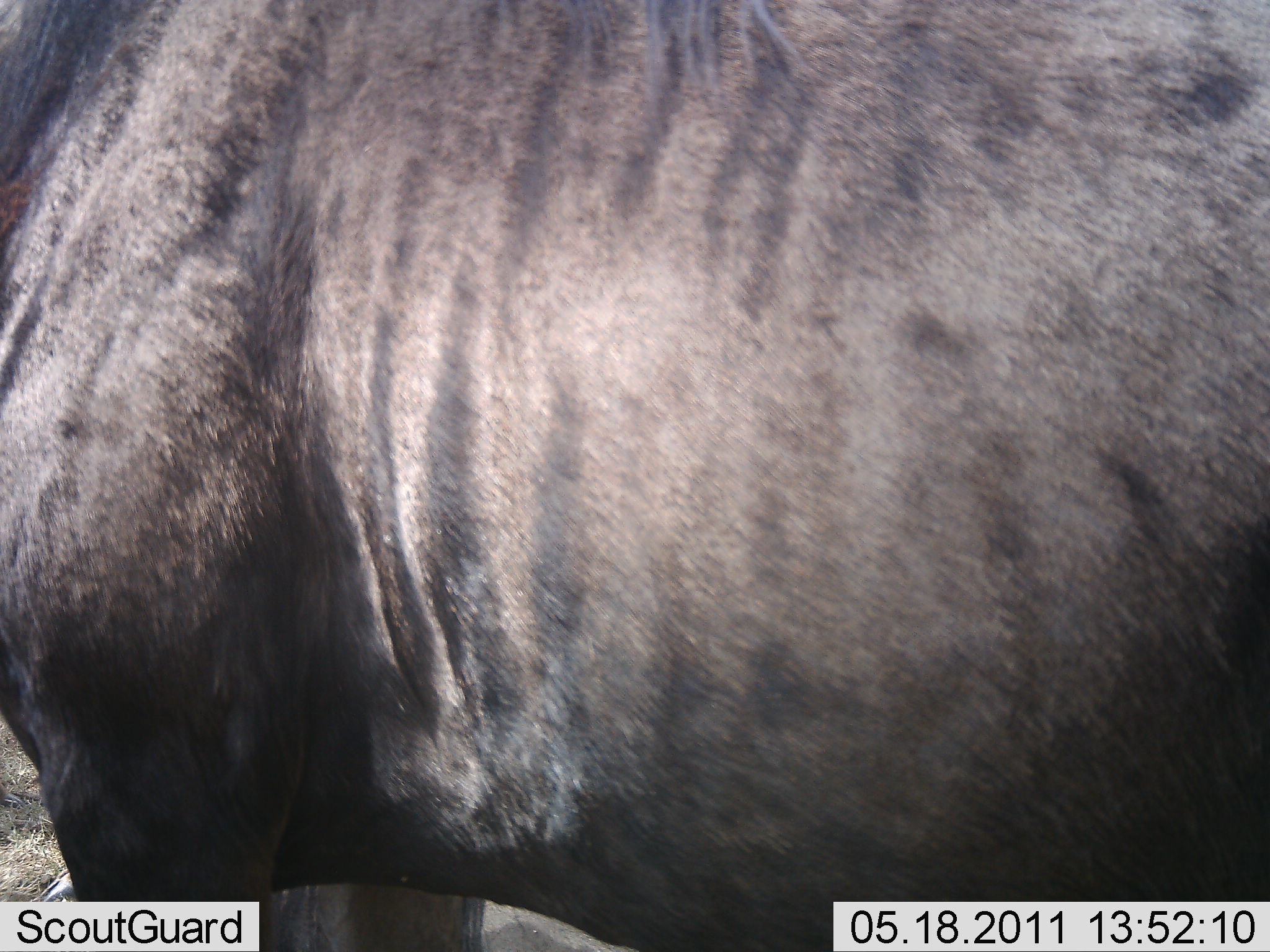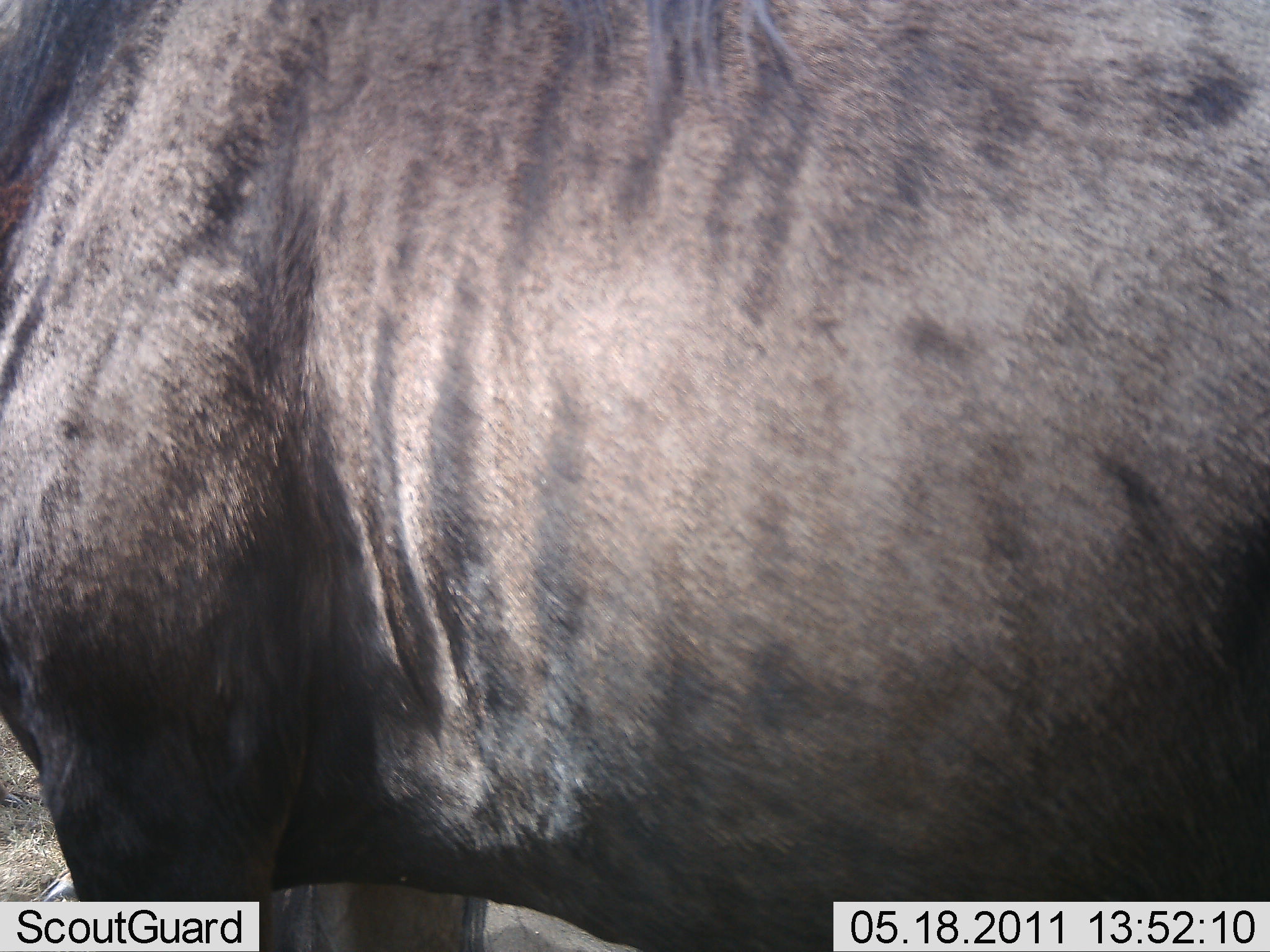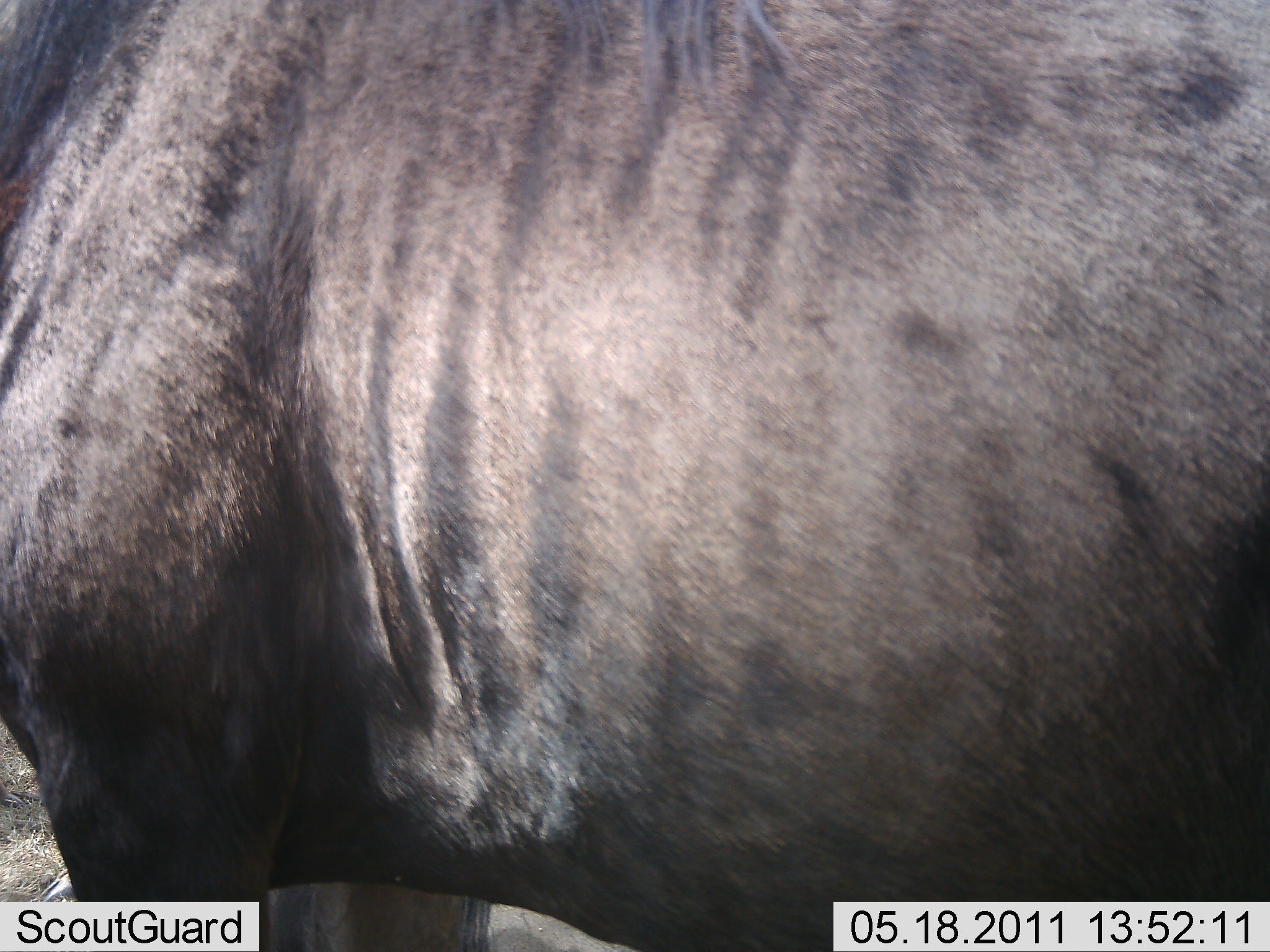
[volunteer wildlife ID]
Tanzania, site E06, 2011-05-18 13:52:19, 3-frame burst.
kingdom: Animalia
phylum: Chordata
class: Mammalia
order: Artiodactyla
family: Bovidae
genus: Connochaetes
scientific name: Connochaetes taurinus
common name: blue wildebeest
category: wildebeest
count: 1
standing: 100%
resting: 0%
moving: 0%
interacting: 0%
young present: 0%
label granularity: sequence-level